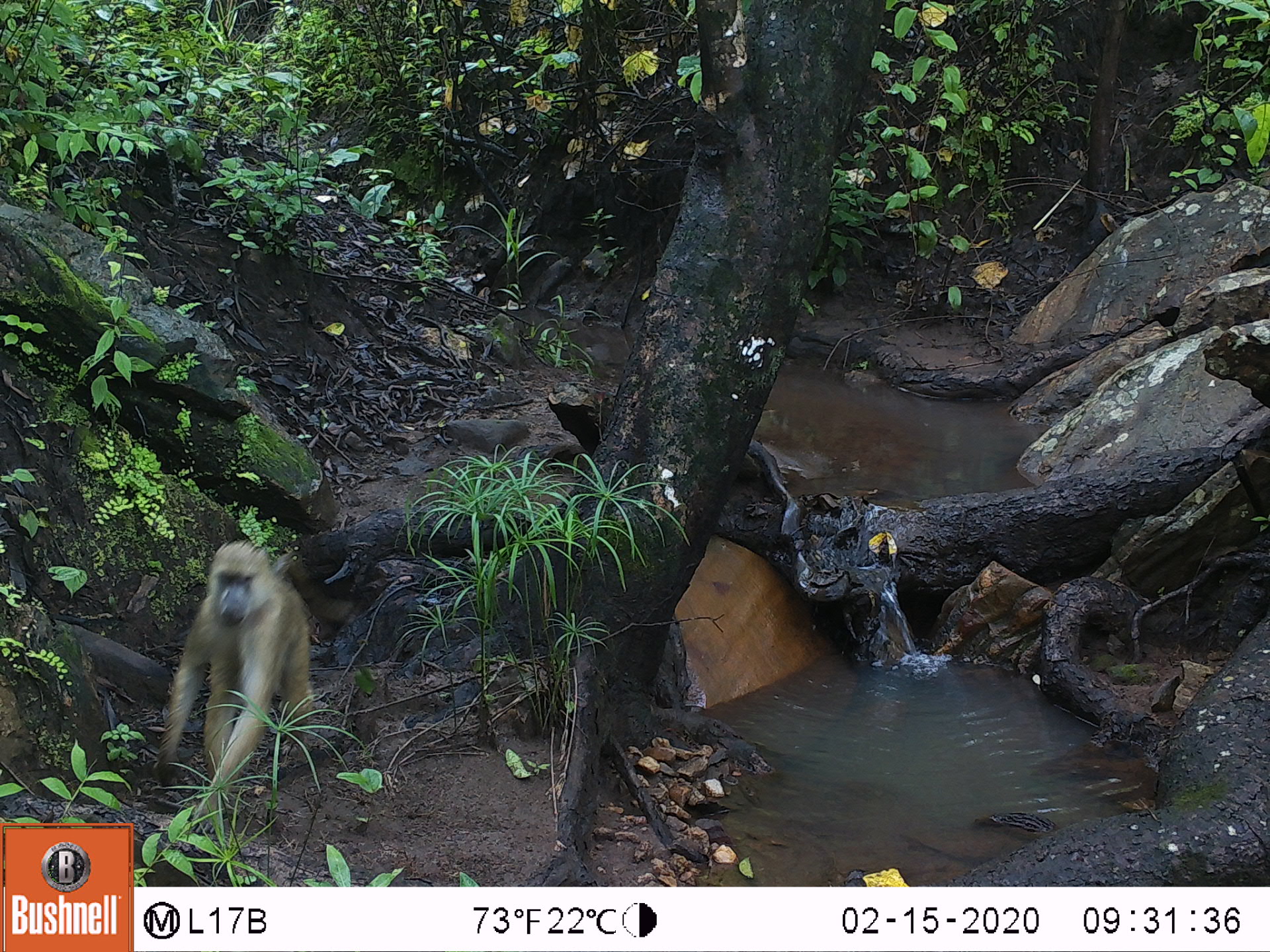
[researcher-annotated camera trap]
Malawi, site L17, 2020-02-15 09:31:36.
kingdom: Animalia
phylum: Chordata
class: Mammalia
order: Primates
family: Cercopithecidae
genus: Papio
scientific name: Papio cynocephalus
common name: yellow baboon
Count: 1.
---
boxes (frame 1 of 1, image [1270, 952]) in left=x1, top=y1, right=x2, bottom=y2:
yellow baboon: left=150, top=530, right=315, bottom=826